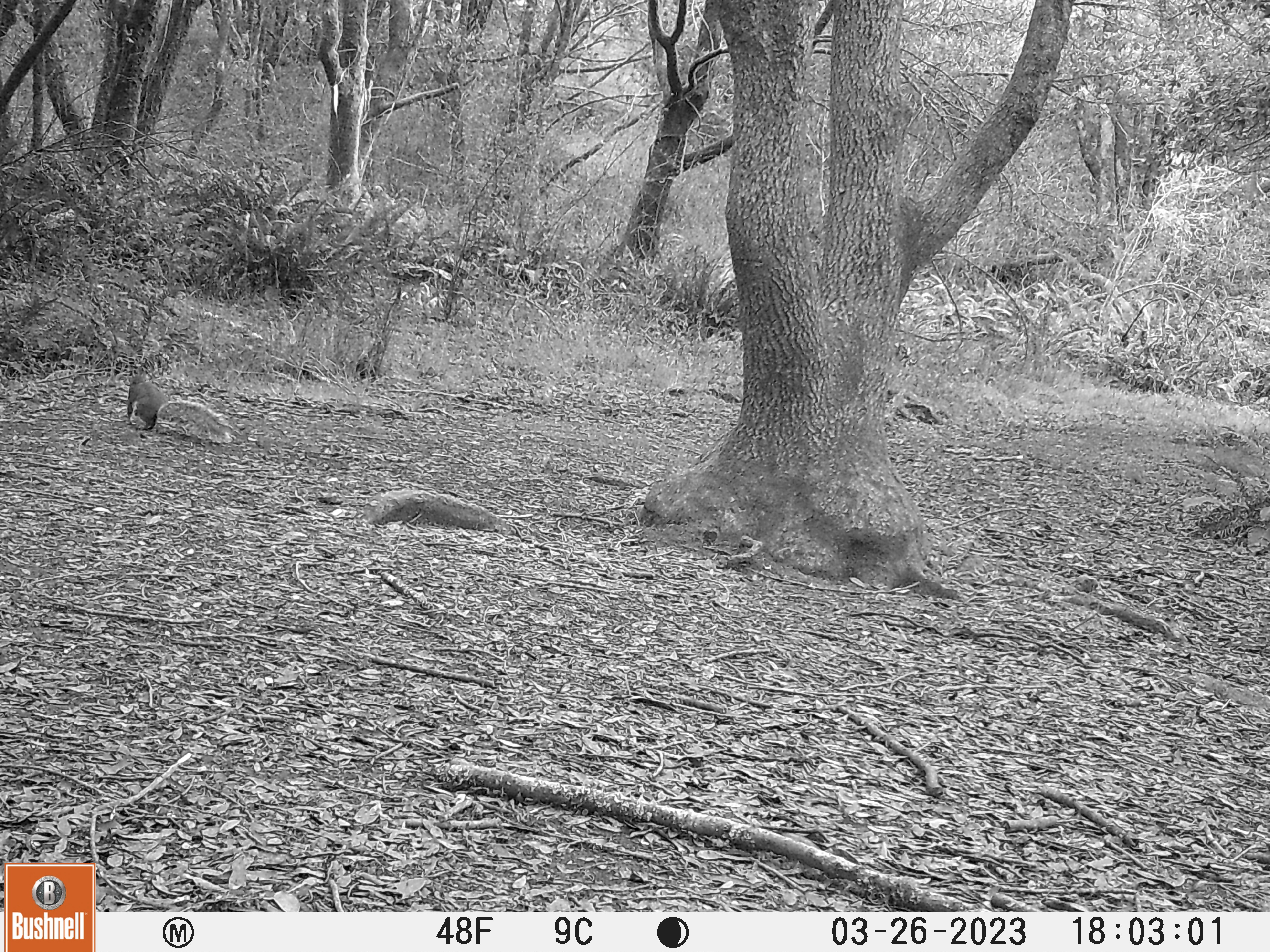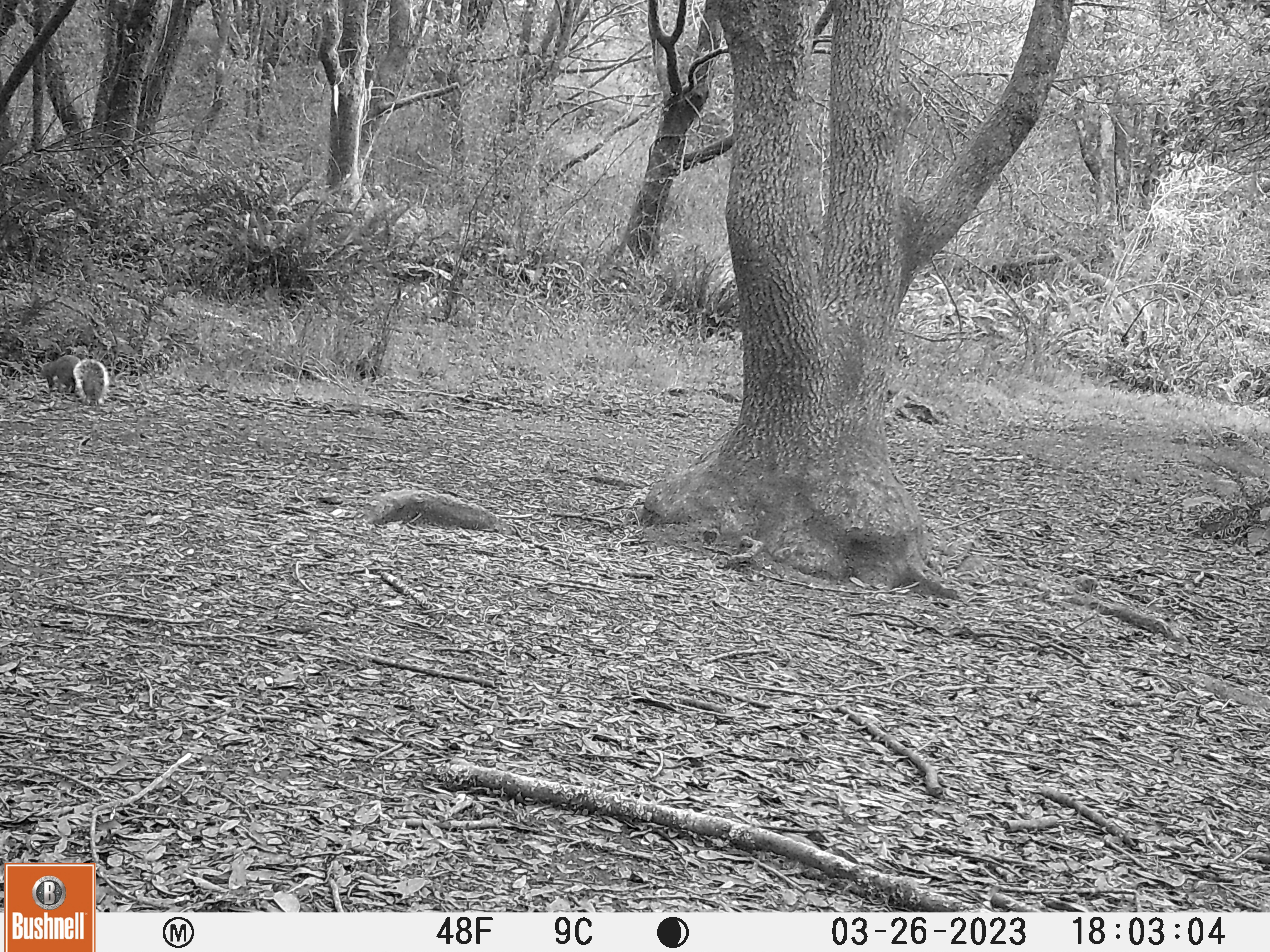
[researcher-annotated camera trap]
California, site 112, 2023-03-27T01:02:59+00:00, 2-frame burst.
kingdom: Animalia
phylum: Chordata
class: Mammalia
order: Rodentia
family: Sciuridae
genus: Sciurus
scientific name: Sciurus griseus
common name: western gray squirrel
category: western grey squirrel